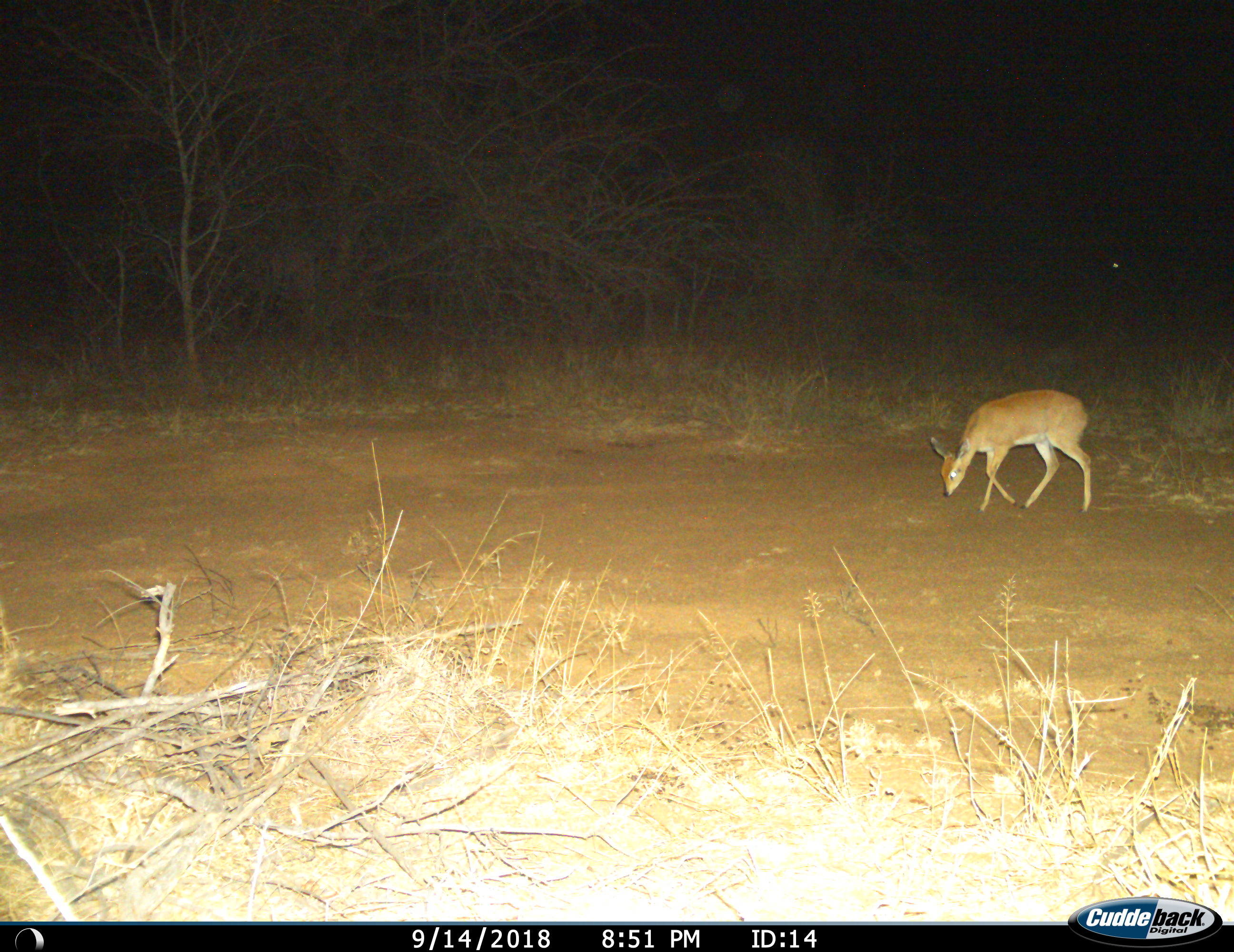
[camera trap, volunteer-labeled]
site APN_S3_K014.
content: unidentified animal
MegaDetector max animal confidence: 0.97